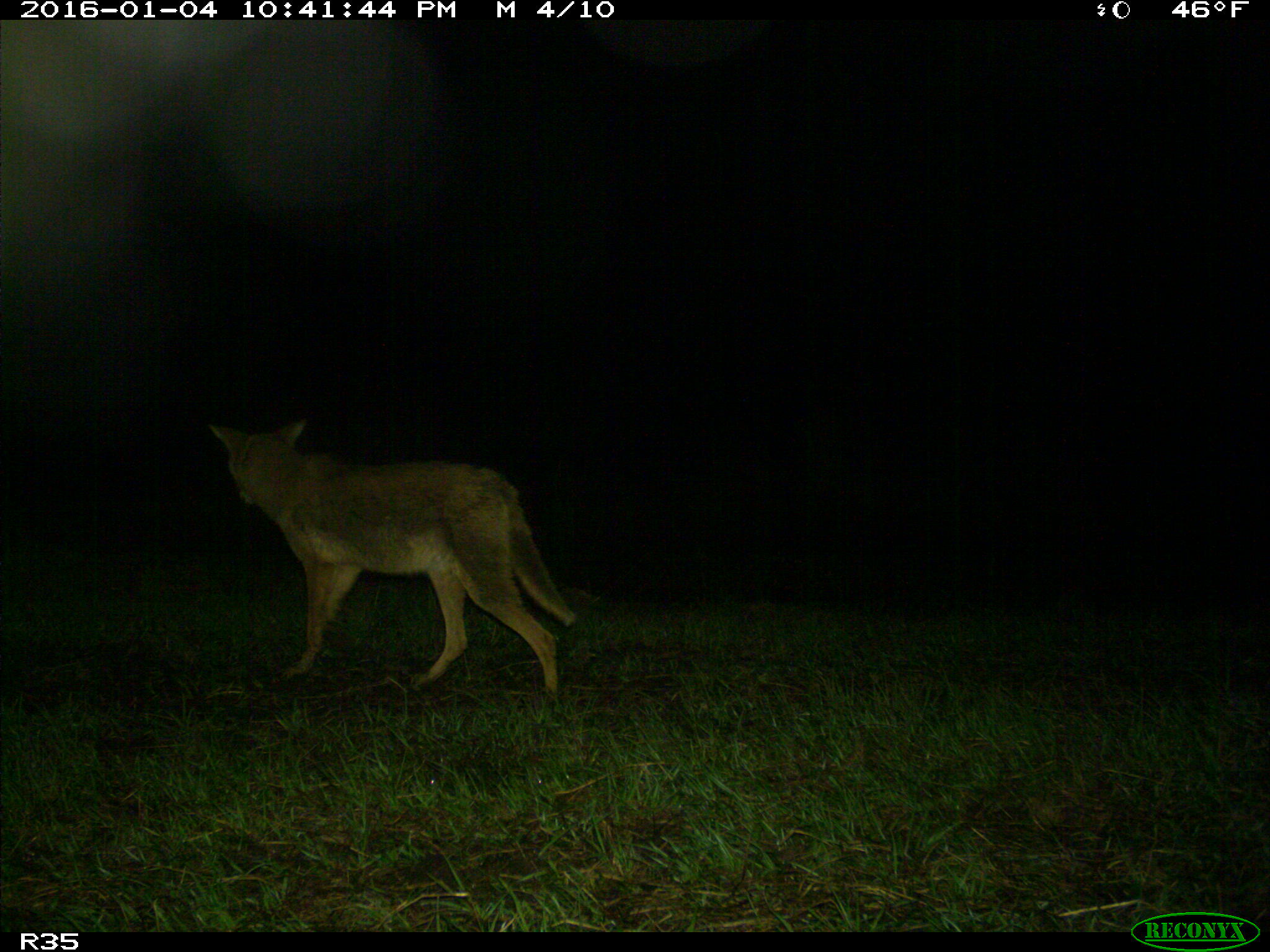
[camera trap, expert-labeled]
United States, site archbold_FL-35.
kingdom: Animalia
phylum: Chordata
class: Mammalia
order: Carnivora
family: Canidae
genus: Canis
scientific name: Canis latrans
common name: coyote